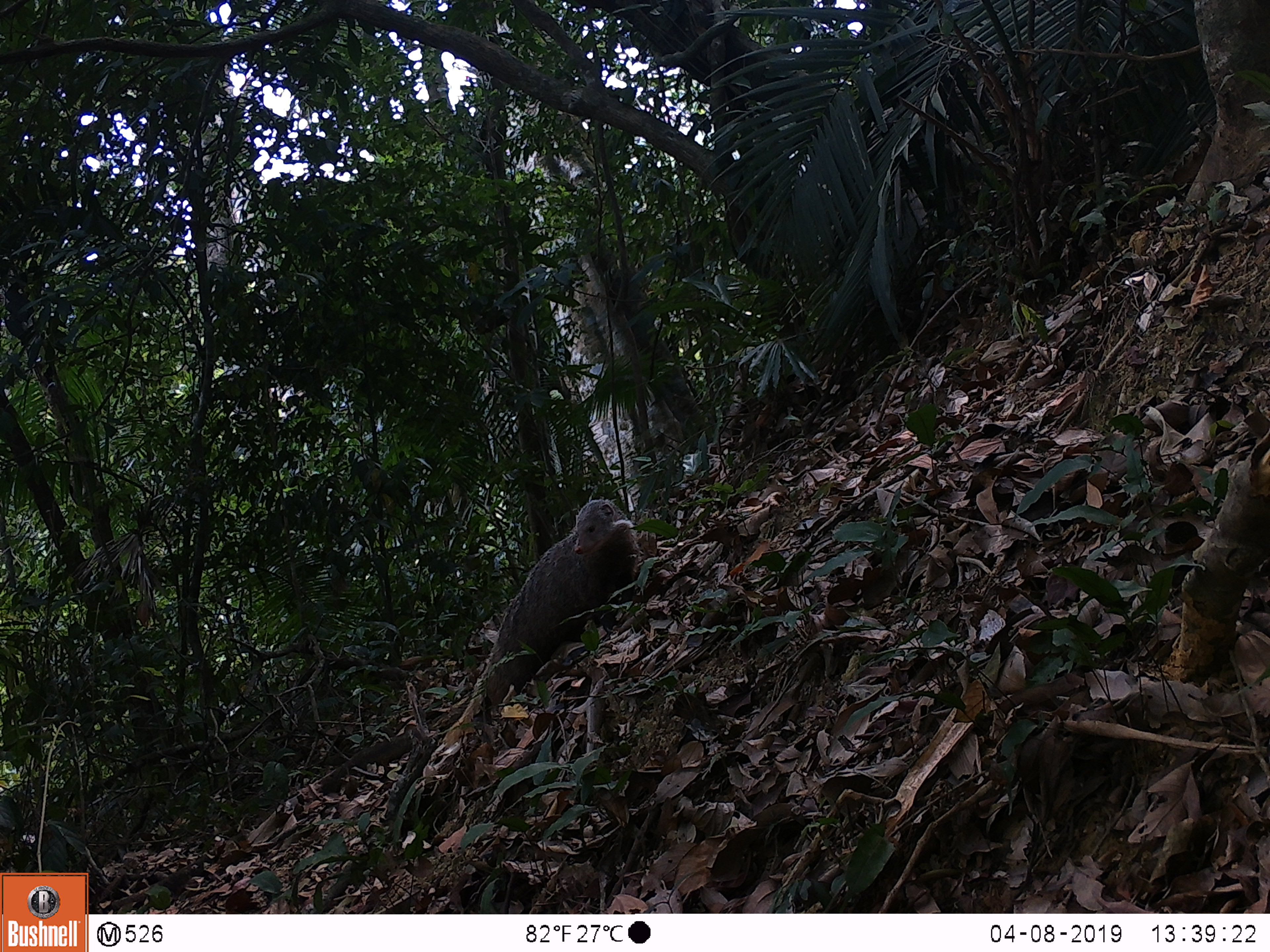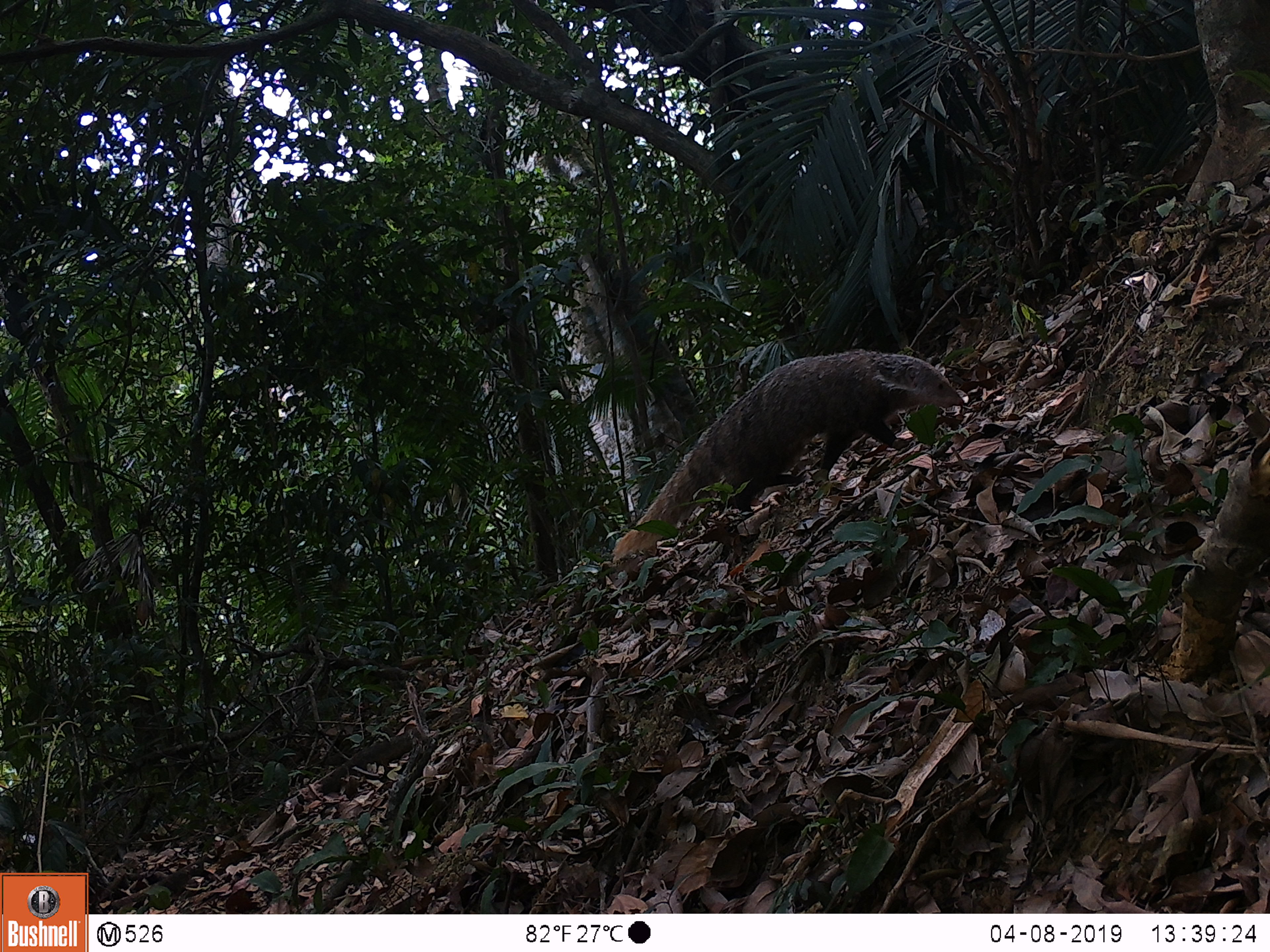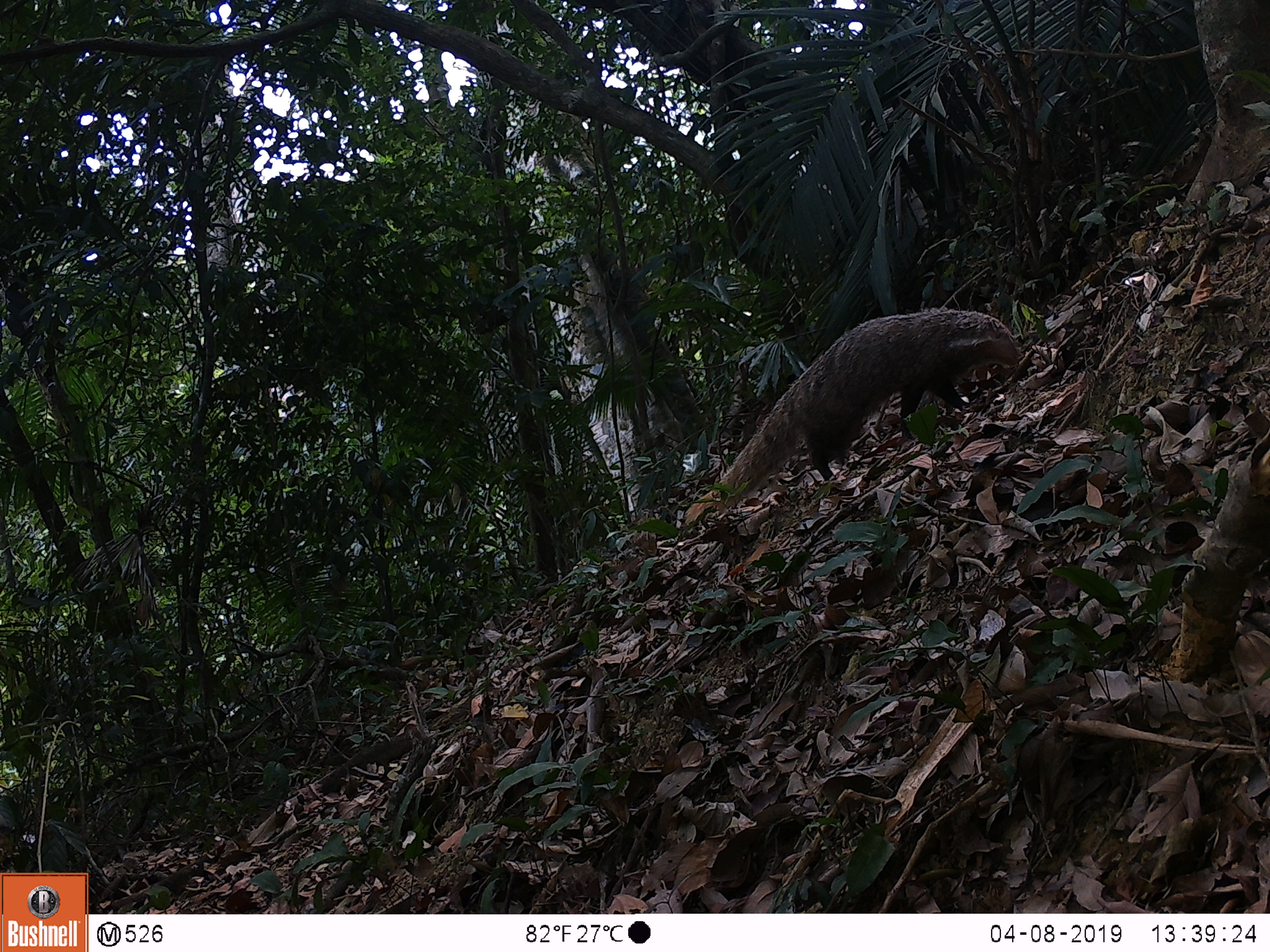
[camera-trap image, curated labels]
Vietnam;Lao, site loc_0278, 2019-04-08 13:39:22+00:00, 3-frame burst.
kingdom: Animalia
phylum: Chordata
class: Mammalia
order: Carnivora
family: Herpestidae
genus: Urva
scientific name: Urva urva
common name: crab-eating mongoose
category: crab eating mongoose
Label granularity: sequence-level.